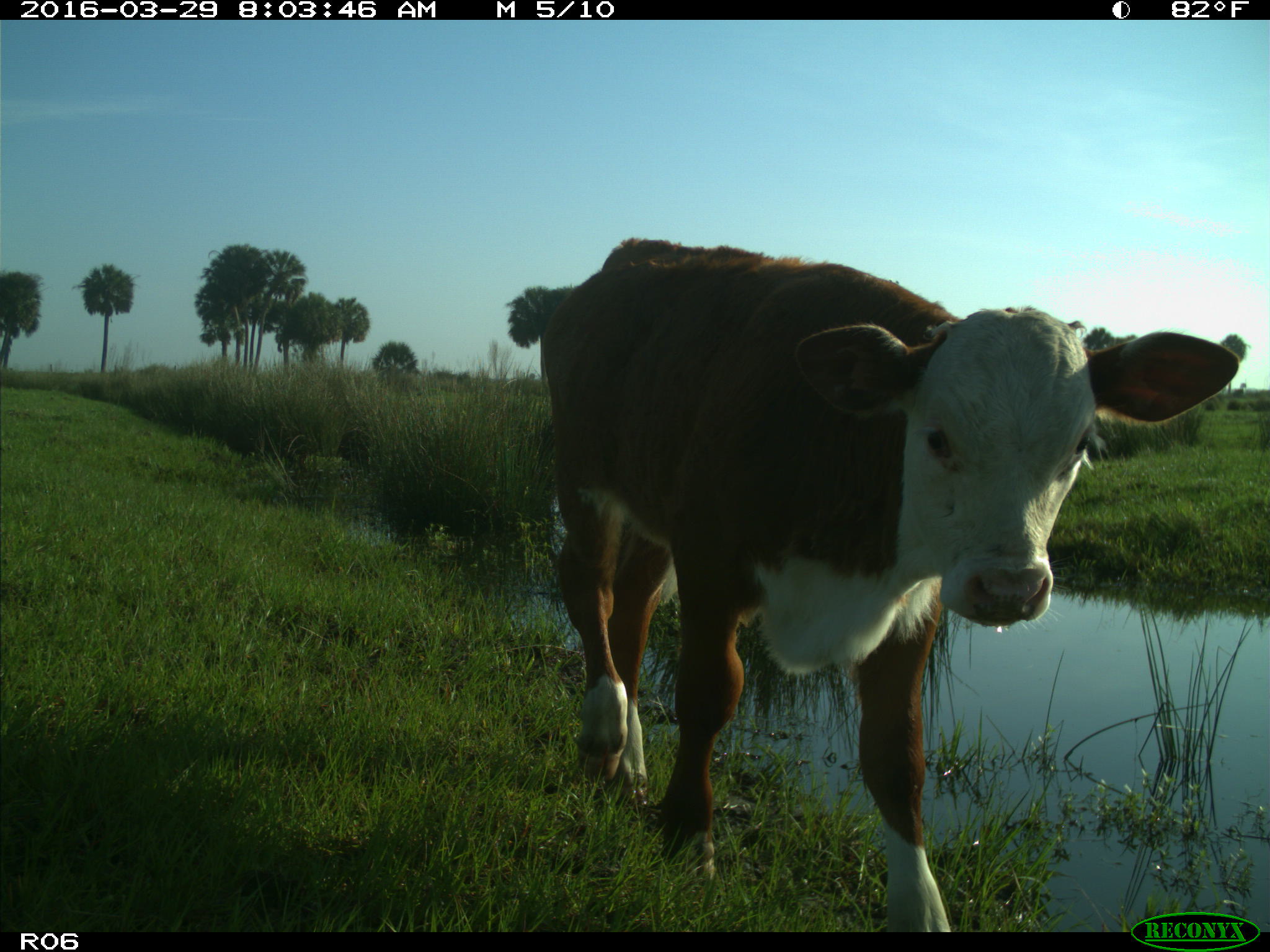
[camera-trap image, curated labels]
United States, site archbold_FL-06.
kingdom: Animalia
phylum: Chordata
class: Mammalia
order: Artiodactyla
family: Bovidae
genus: Bos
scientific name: Bos taurus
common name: domestic cow